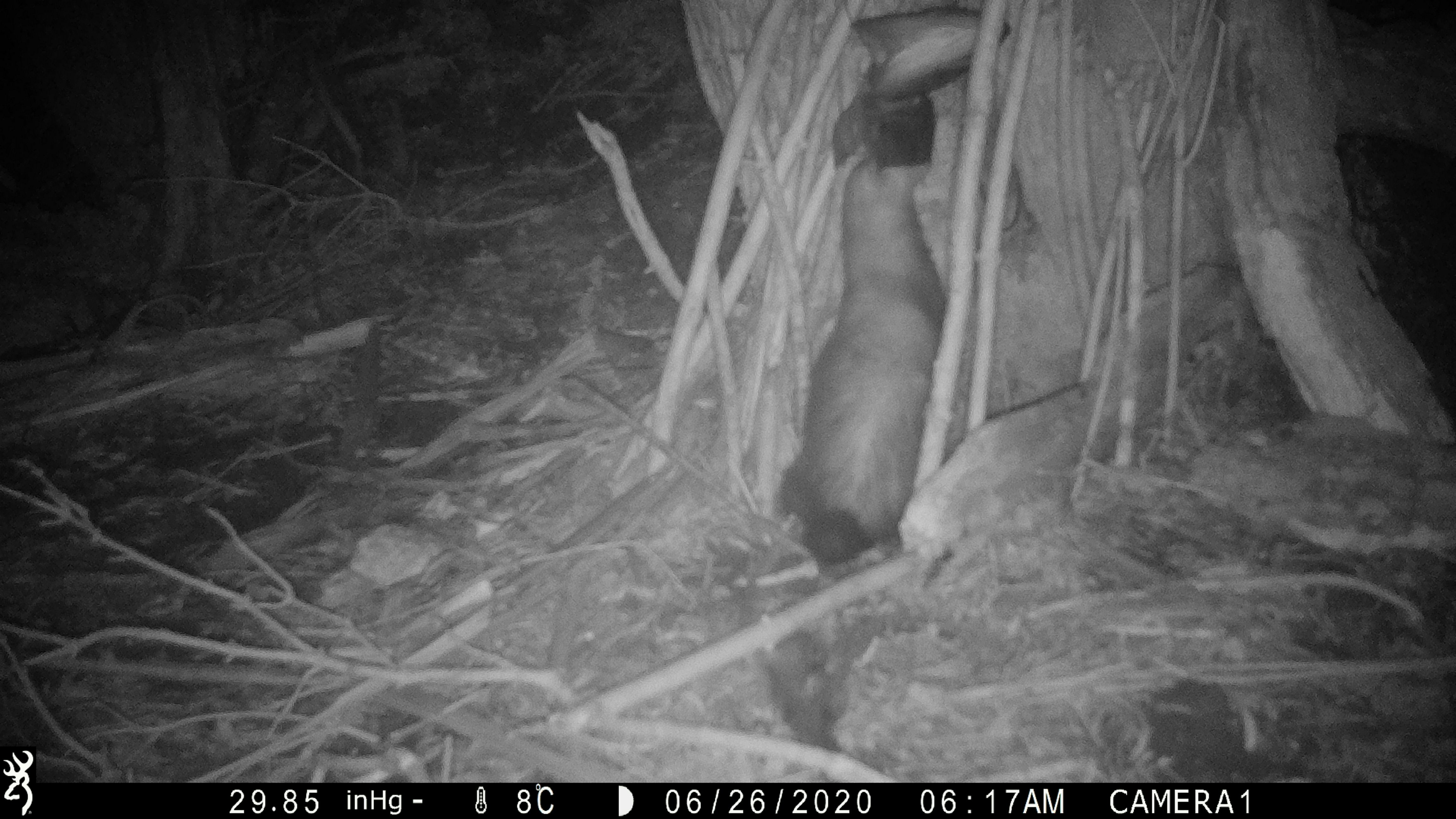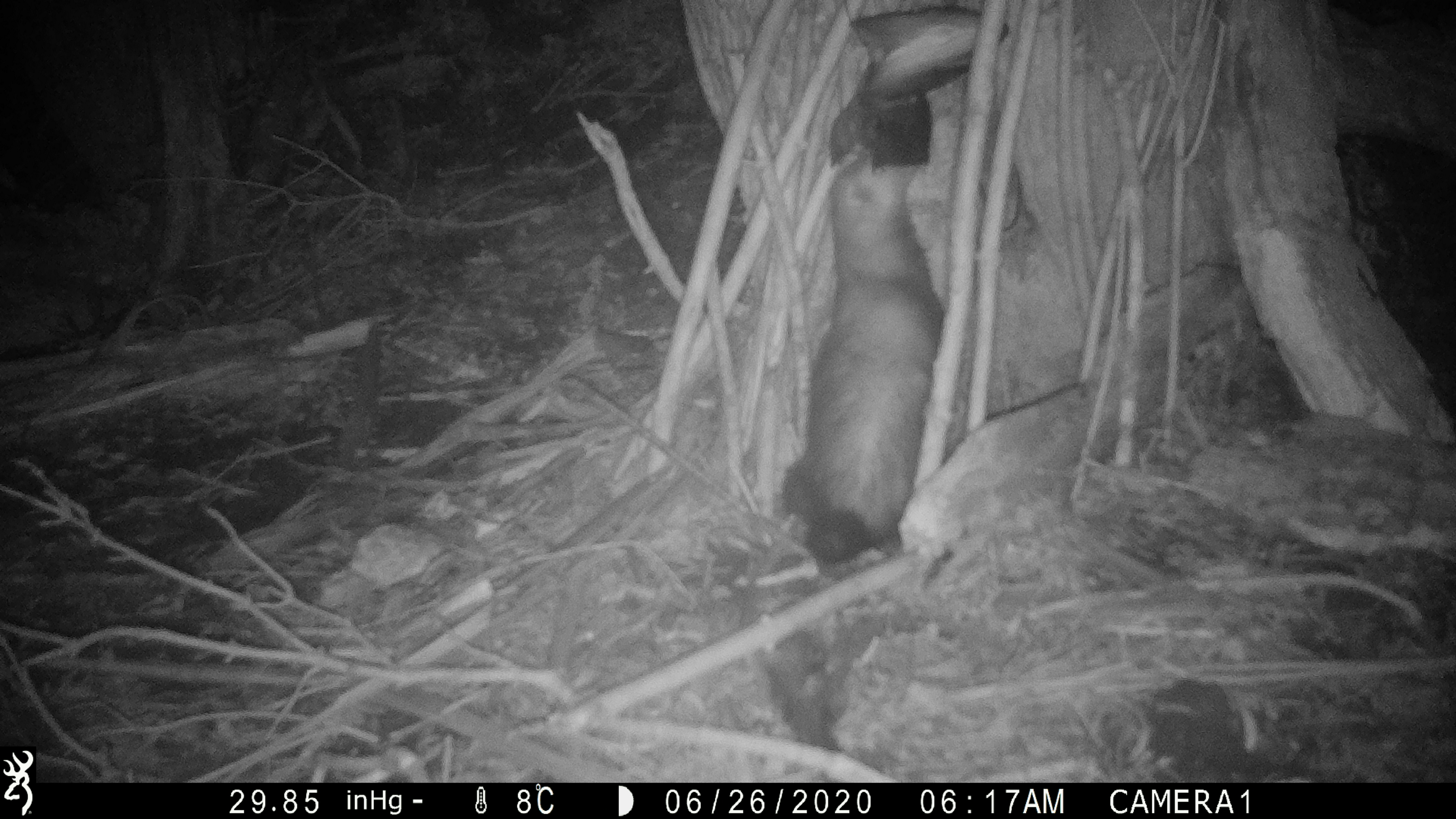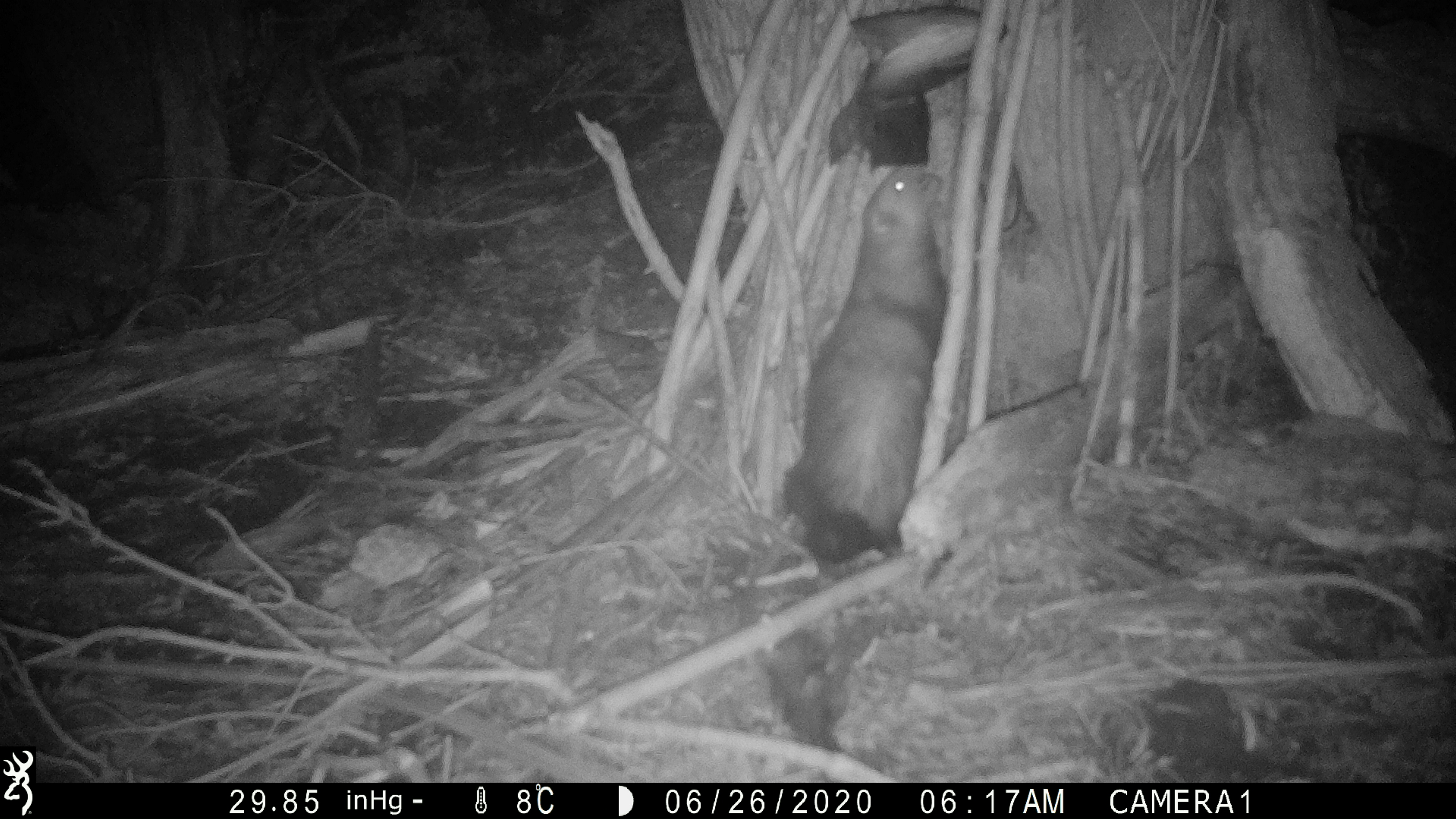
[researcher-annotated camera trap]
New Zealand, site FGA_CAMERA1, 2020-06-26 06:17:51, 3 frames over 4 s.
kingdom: Animalia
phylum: Chordata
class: Mammalia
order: Carnivora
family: Mustelidae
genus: Mustela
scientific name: Mustela furo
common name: ferret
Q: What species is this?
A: Ferret (Mustela furo).